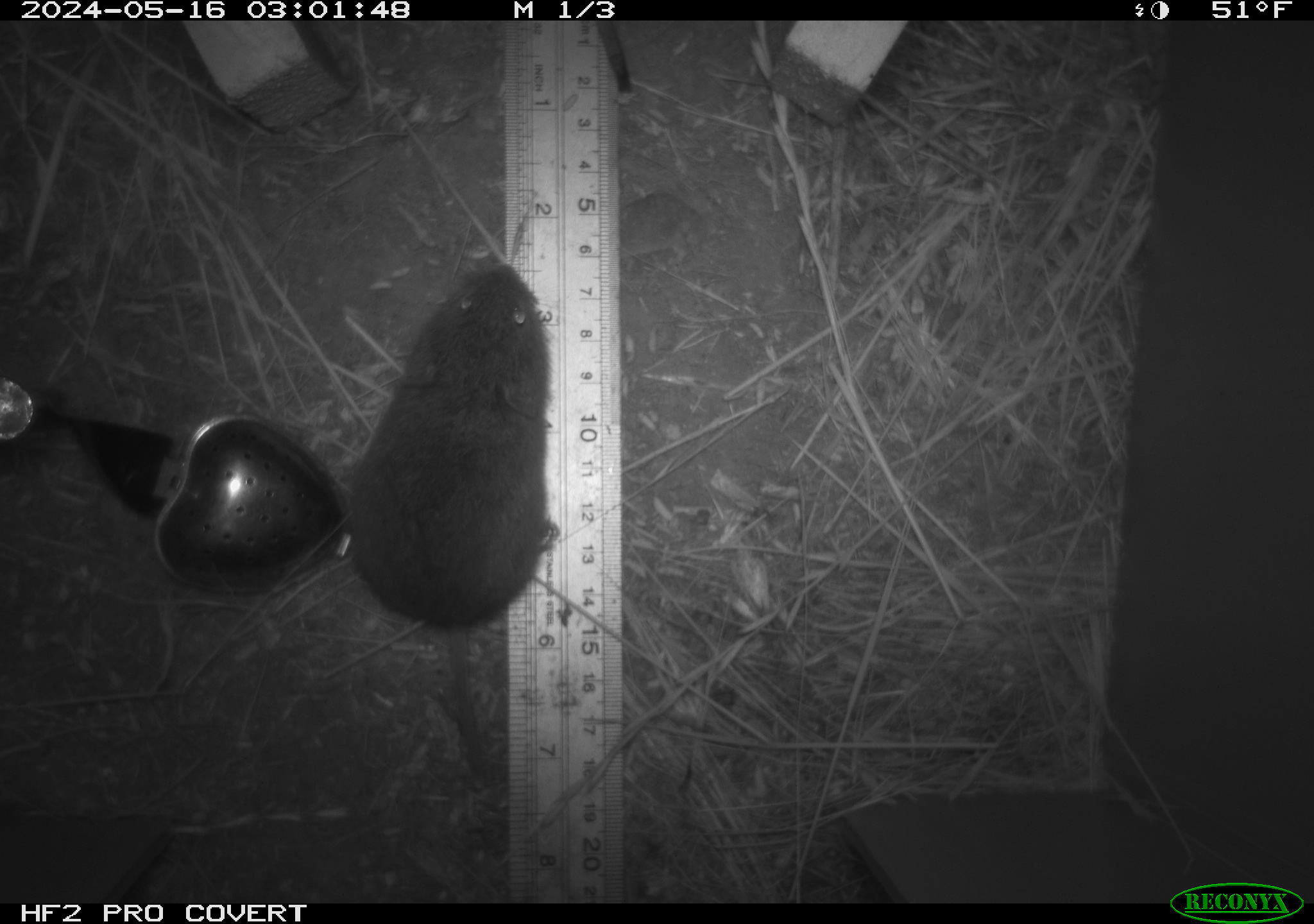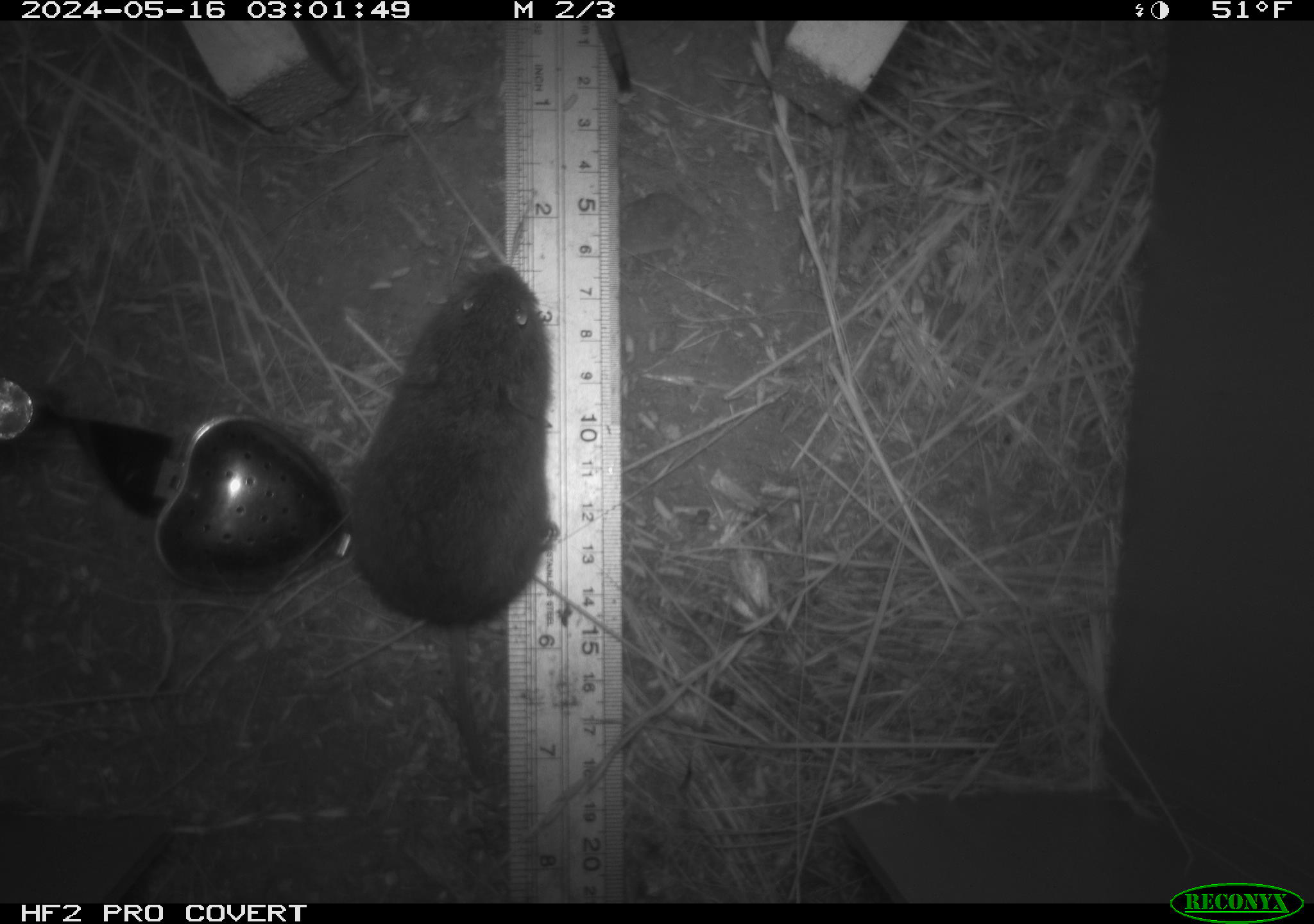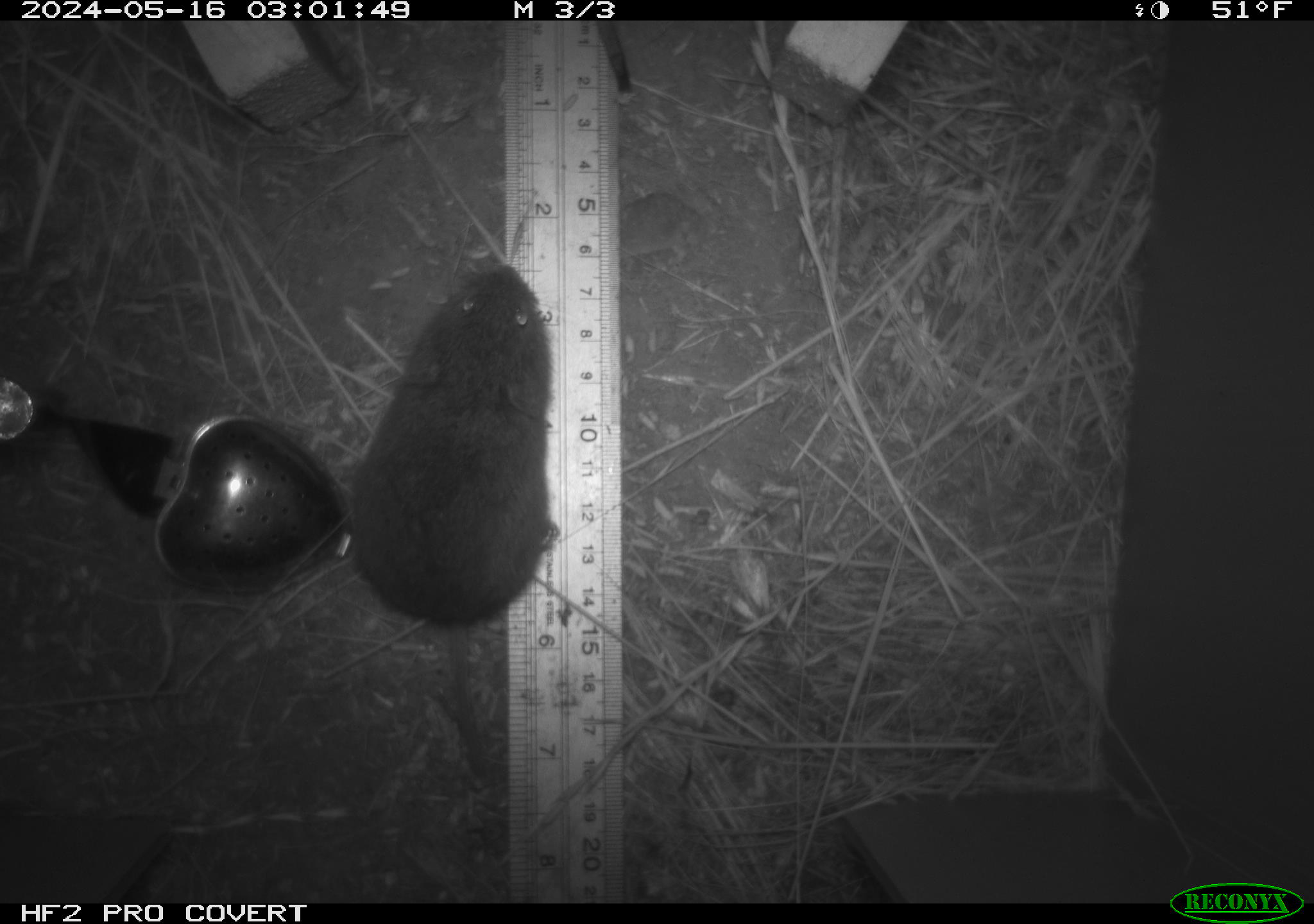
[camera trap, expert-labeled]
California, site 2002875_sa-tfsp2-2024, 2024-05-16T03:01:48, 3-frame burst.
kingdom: Animalia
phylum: Chordata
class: Mammalia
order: Rodentia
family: Cricetidae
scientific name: Arvicolinae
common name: voles, lemmings, and muskrats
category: arvicolinae subfamily